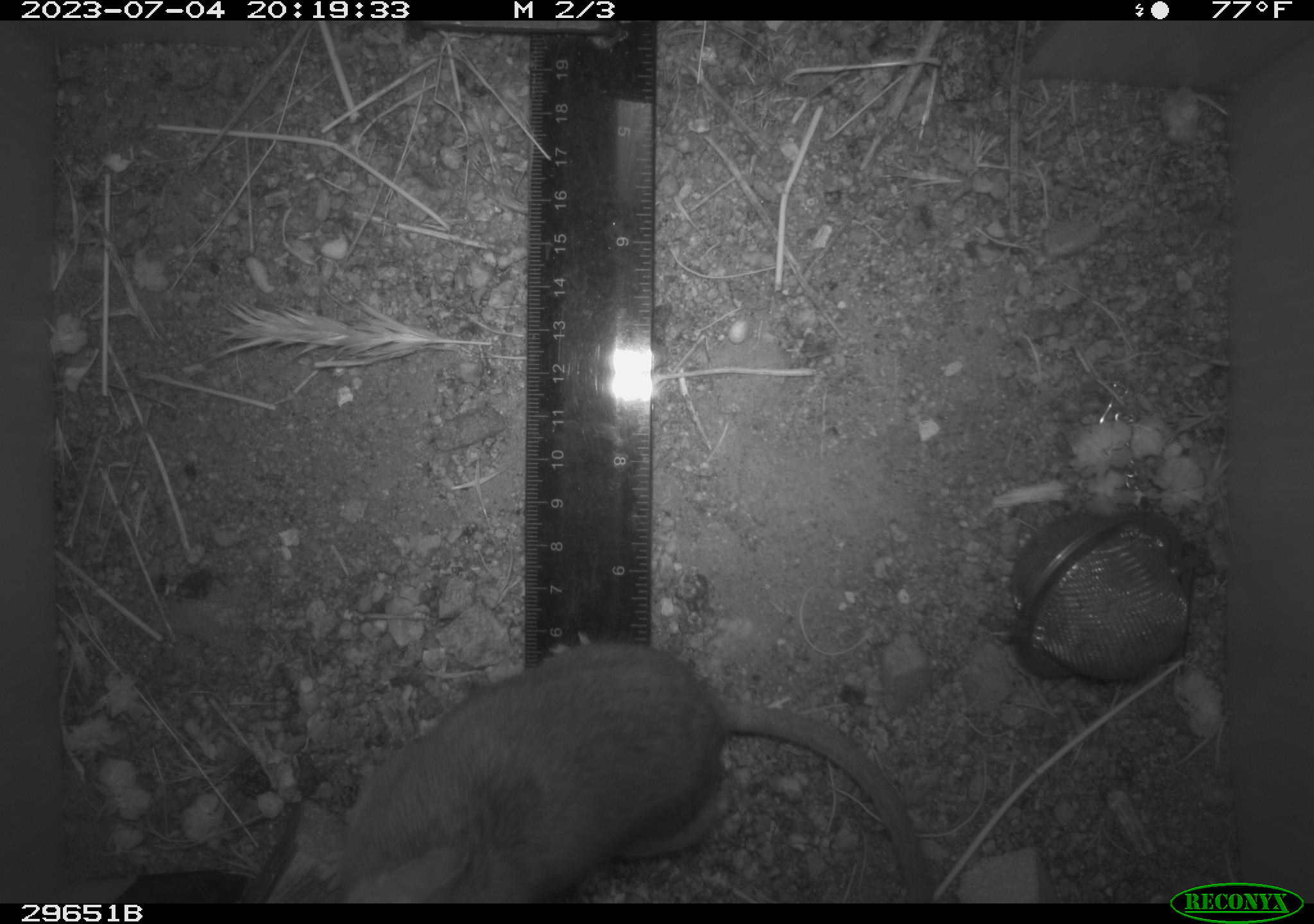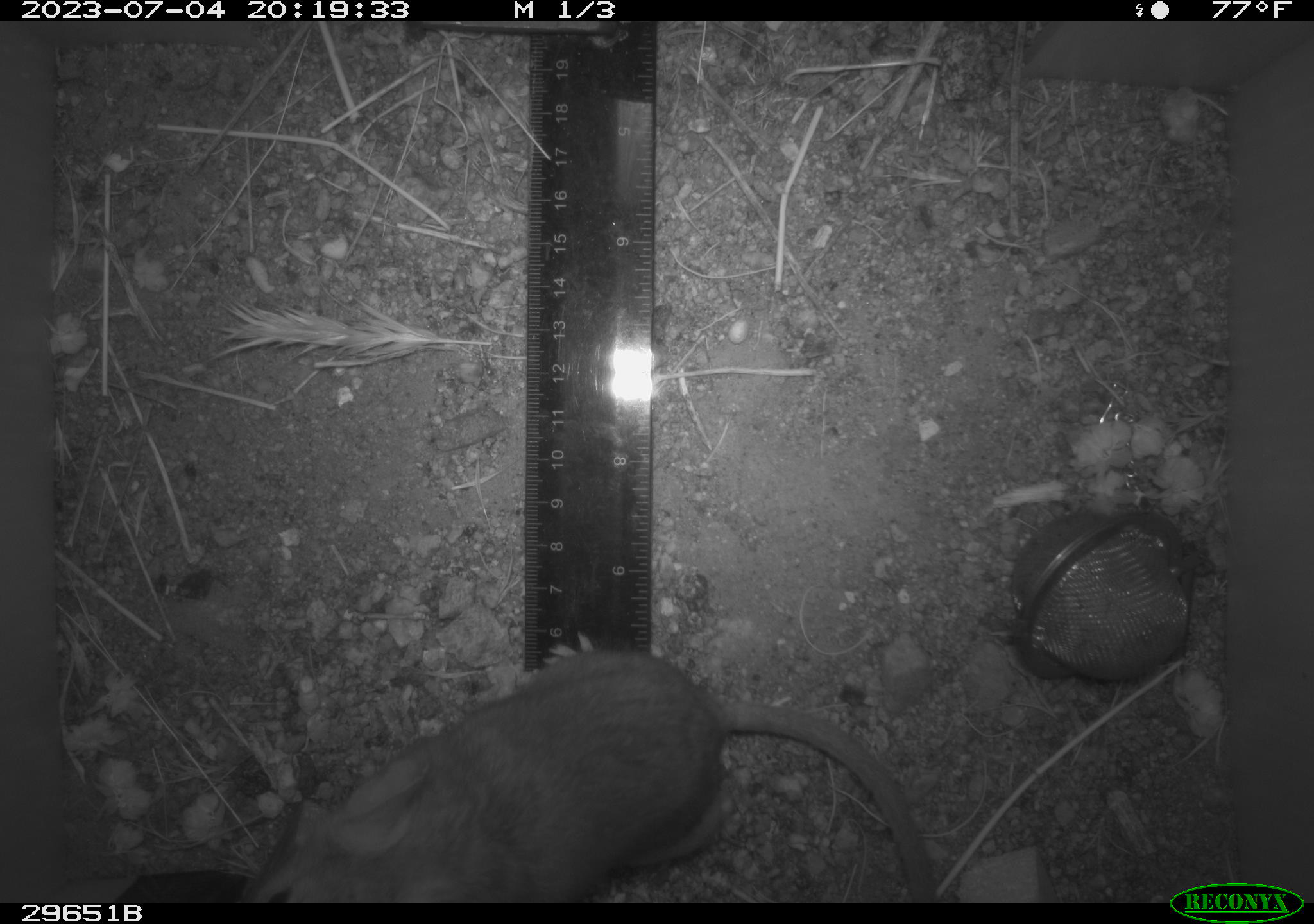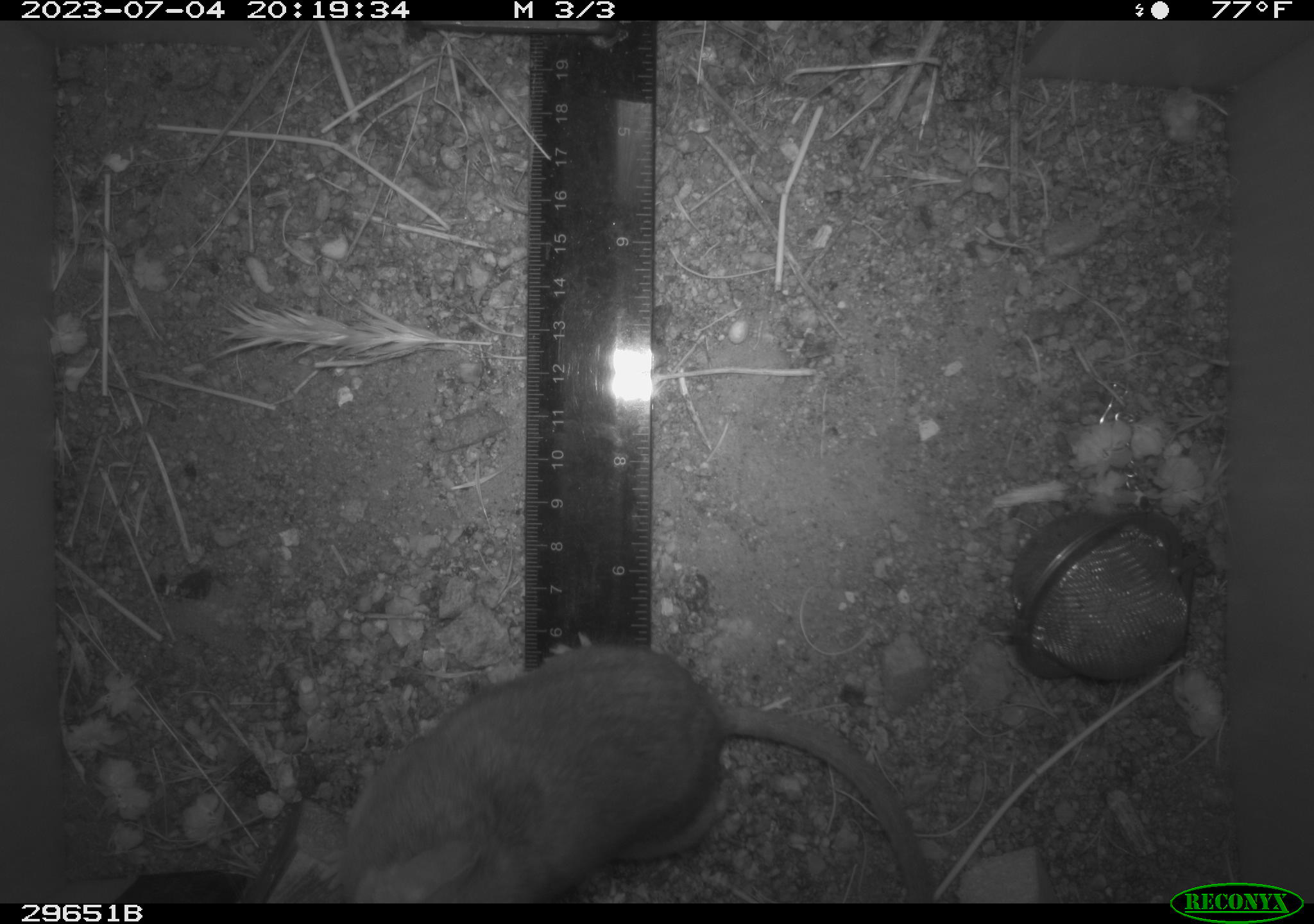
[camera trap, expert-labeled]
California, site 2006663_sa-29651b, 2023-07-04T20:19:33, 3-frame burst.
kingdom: Animalia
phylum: Chordata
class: Mammalia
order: Rodentia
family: Cricetidae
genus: Neotoma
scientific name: Neotoma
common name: pack rat or woodrat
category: neotoma species